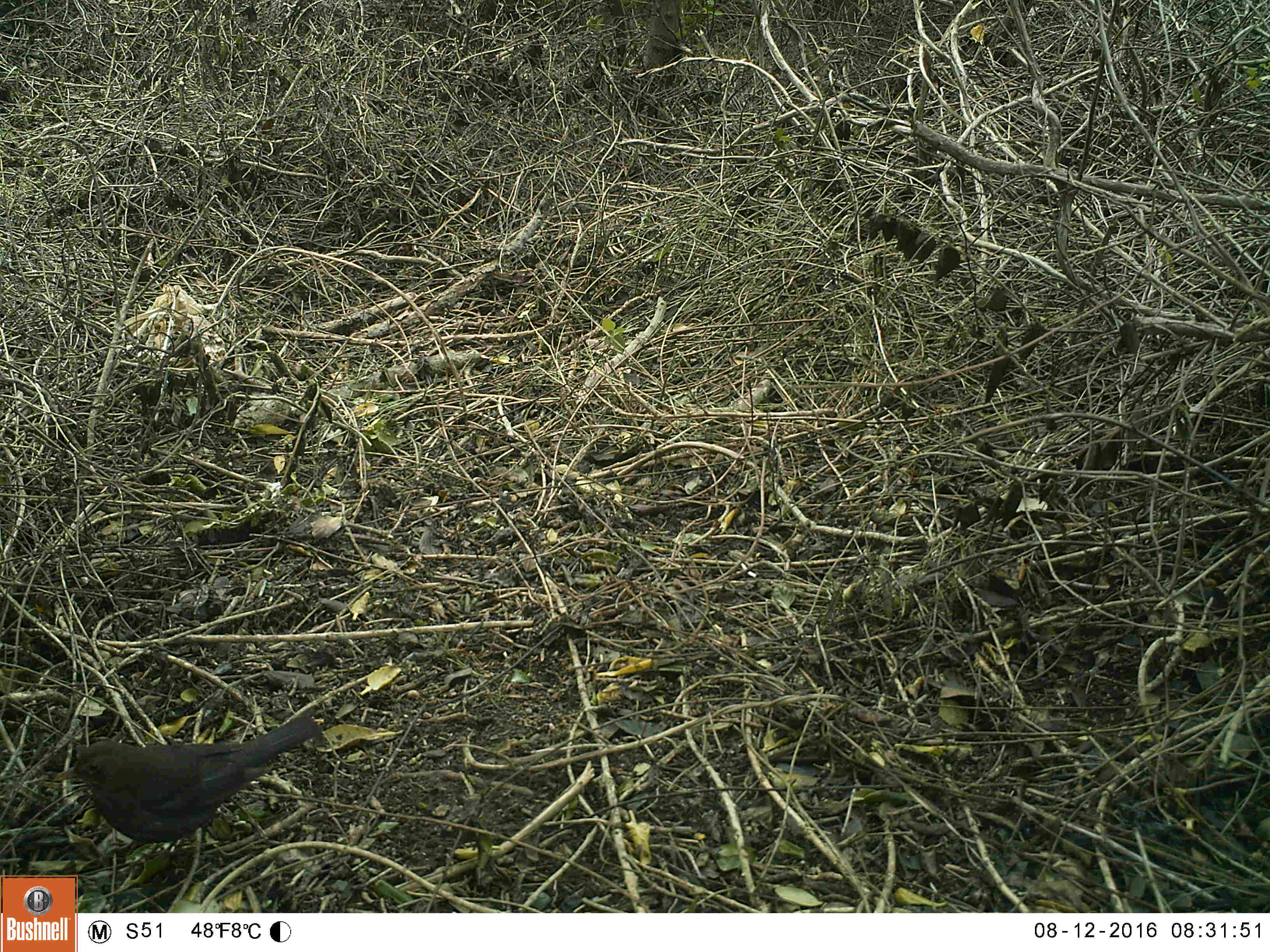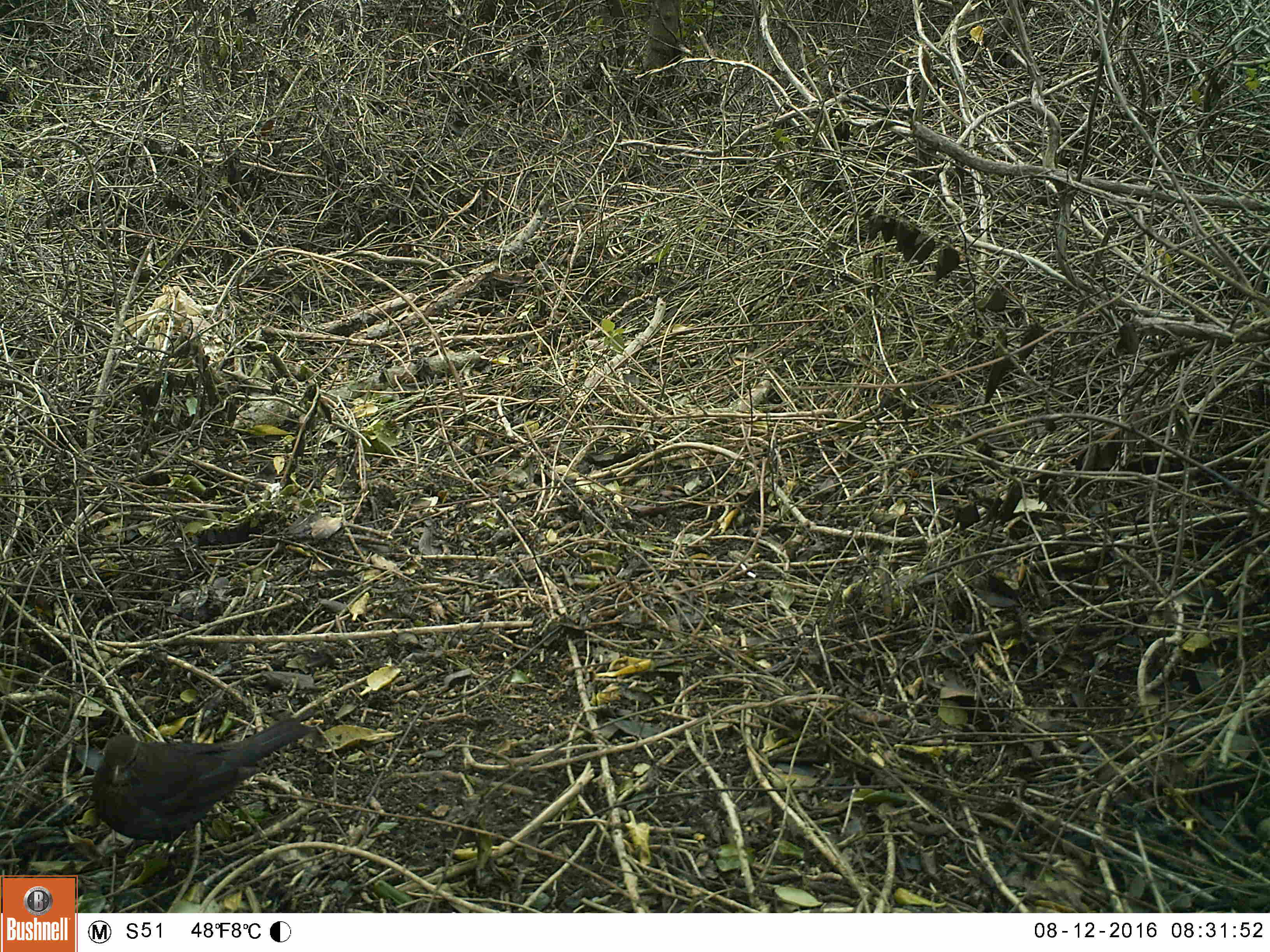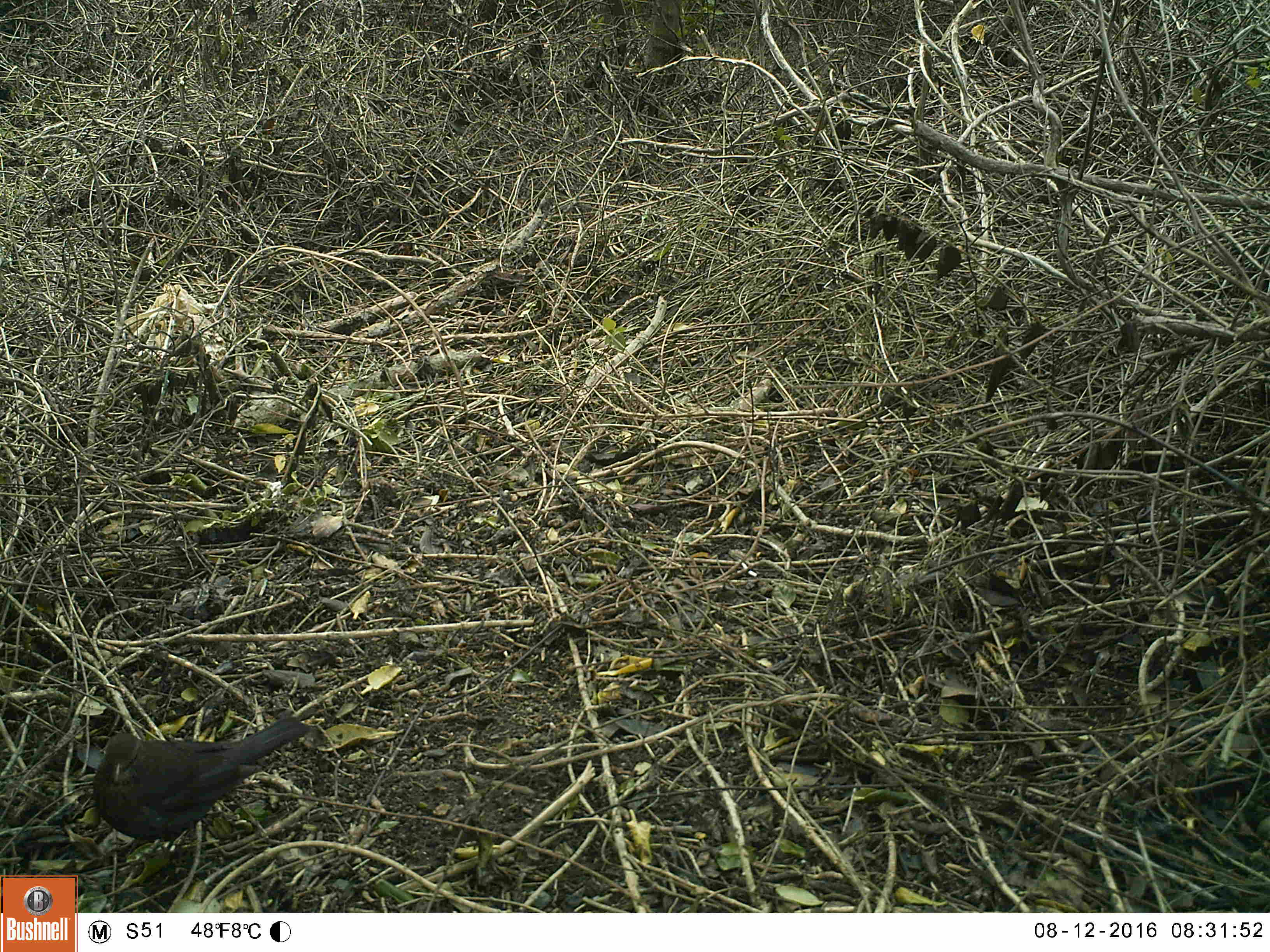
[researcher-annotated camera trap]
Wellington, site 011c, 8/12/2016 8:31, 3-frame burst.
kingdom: Animalia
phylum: Chordata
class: Aves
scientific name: Aves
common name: bird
Bird (Aves).